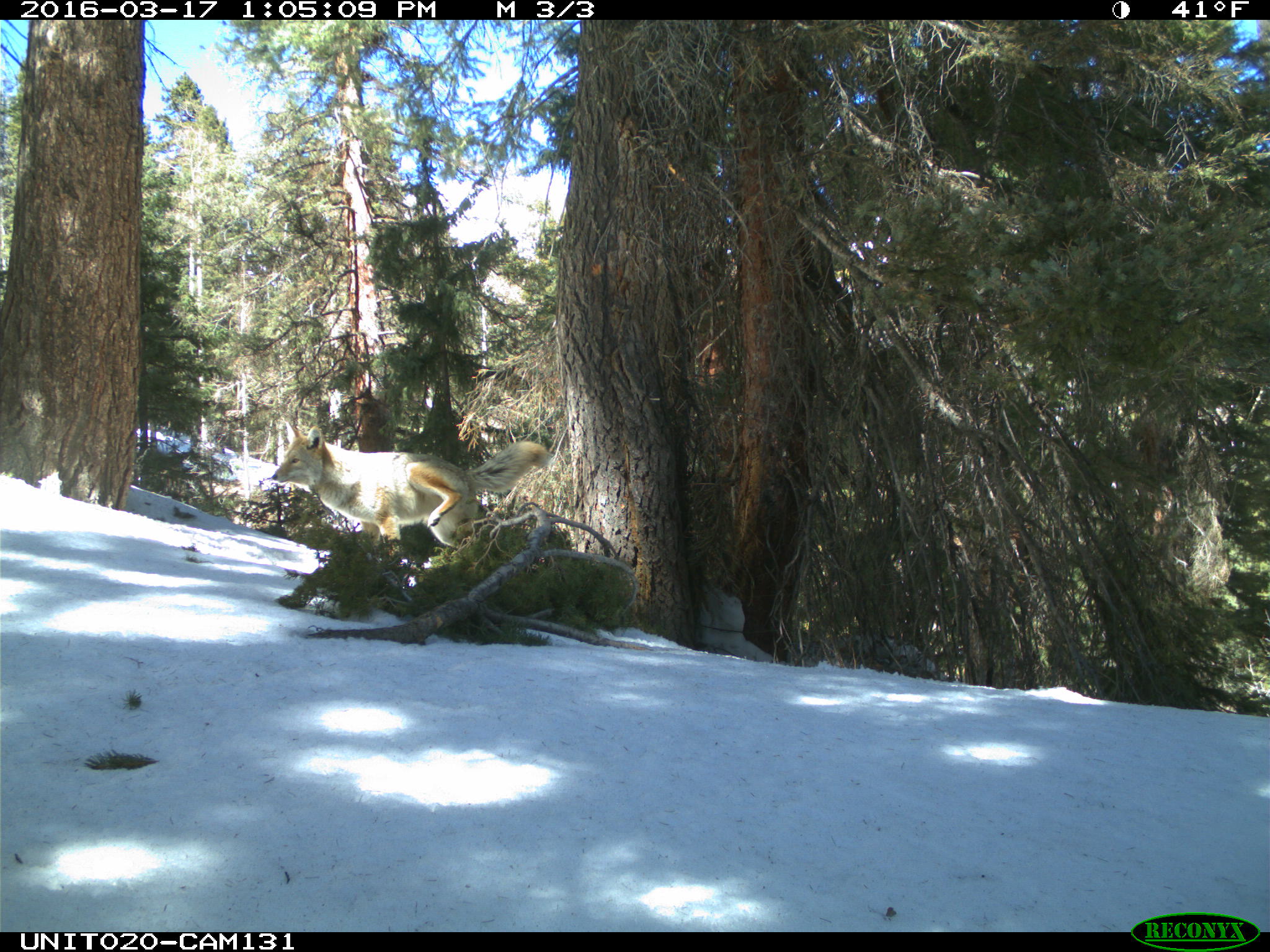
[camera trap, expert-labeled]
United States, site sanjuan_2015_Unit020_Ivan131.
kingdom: Animalia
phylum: Chordata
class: Mammalia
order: Carnivora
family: Canidae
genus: Canis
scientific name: Canis latrans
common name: coyote